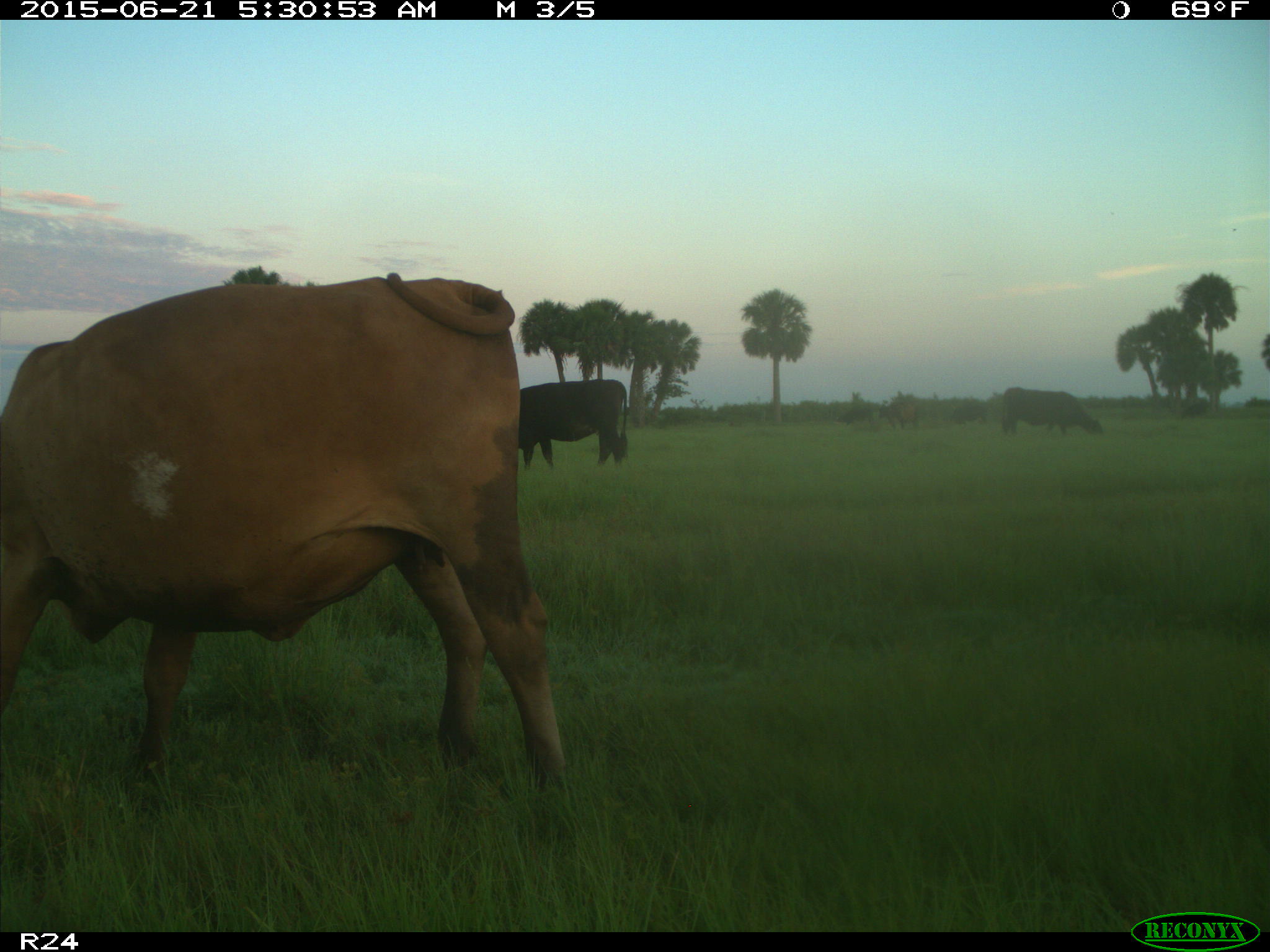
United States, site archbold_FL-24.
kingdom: Animalia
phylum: Chordata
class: Mammalia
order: Artiodactyla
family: Bovidae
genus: Bos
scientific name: Bos taurus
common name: domestic cow